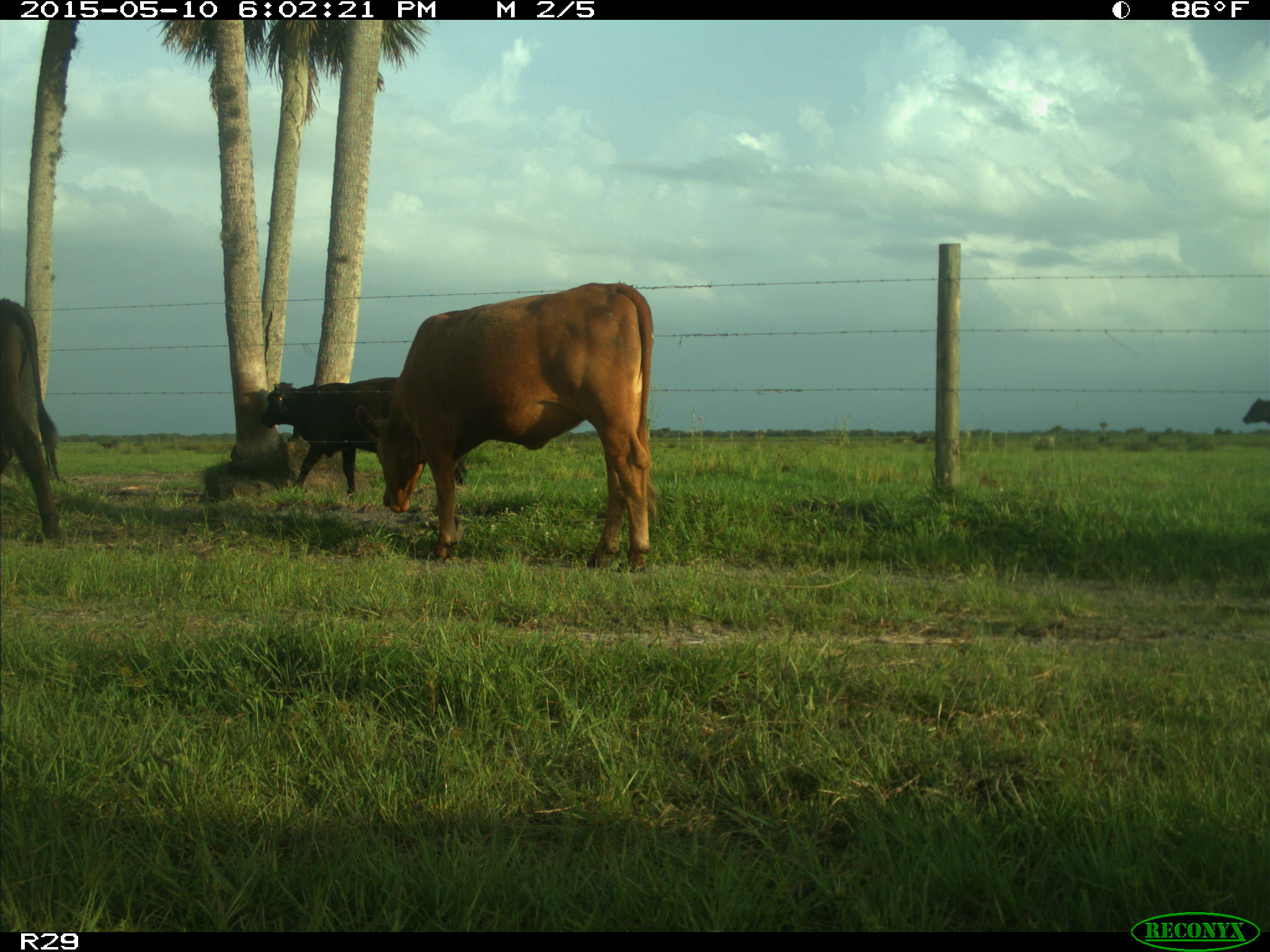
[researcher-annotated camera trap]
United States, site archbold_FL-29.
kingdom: Animalia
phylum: Chordata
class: Mammalia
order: Artiodactyla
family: Bovidae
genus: Bos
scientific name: Bos taurus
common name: domestic cow